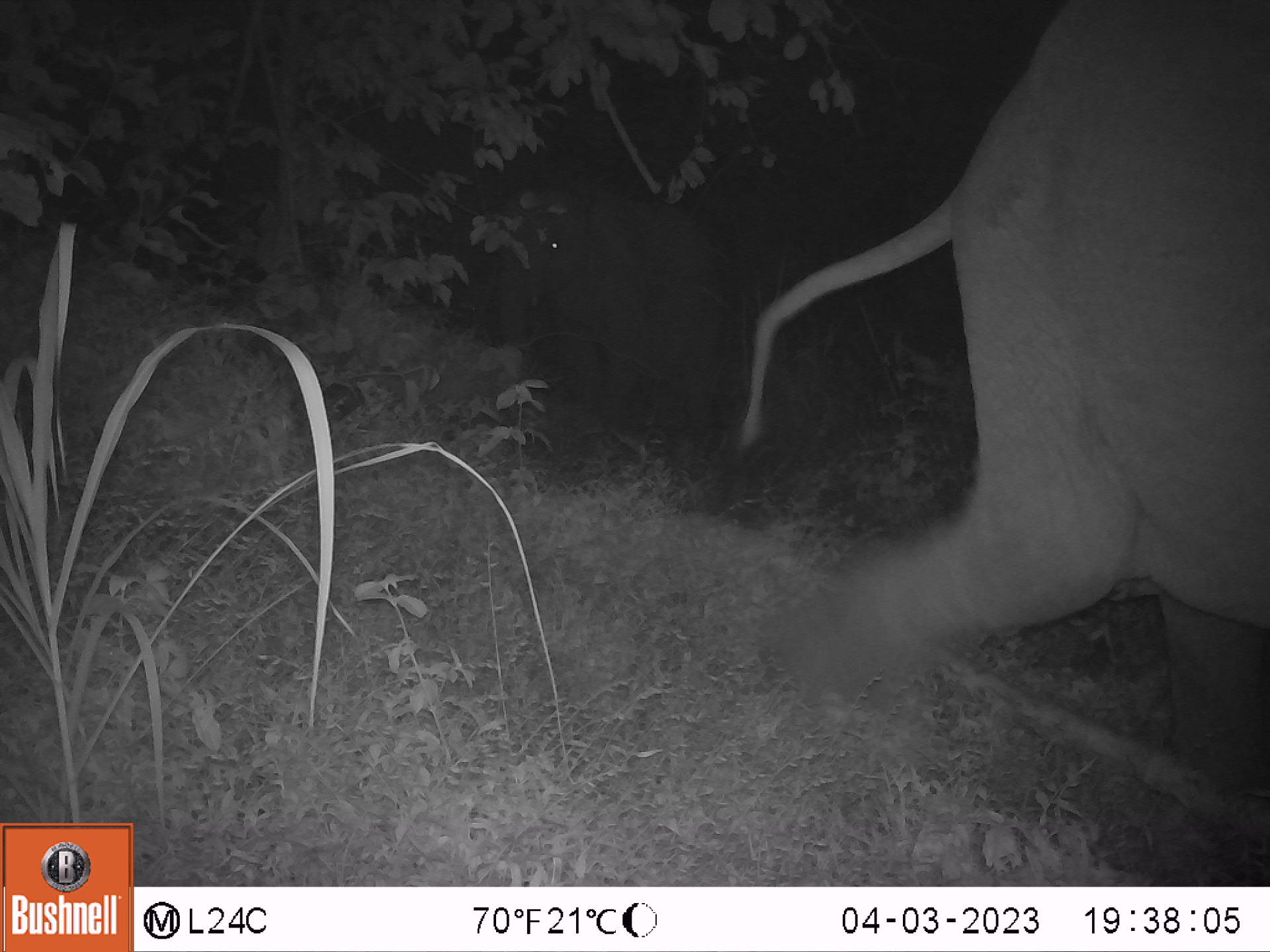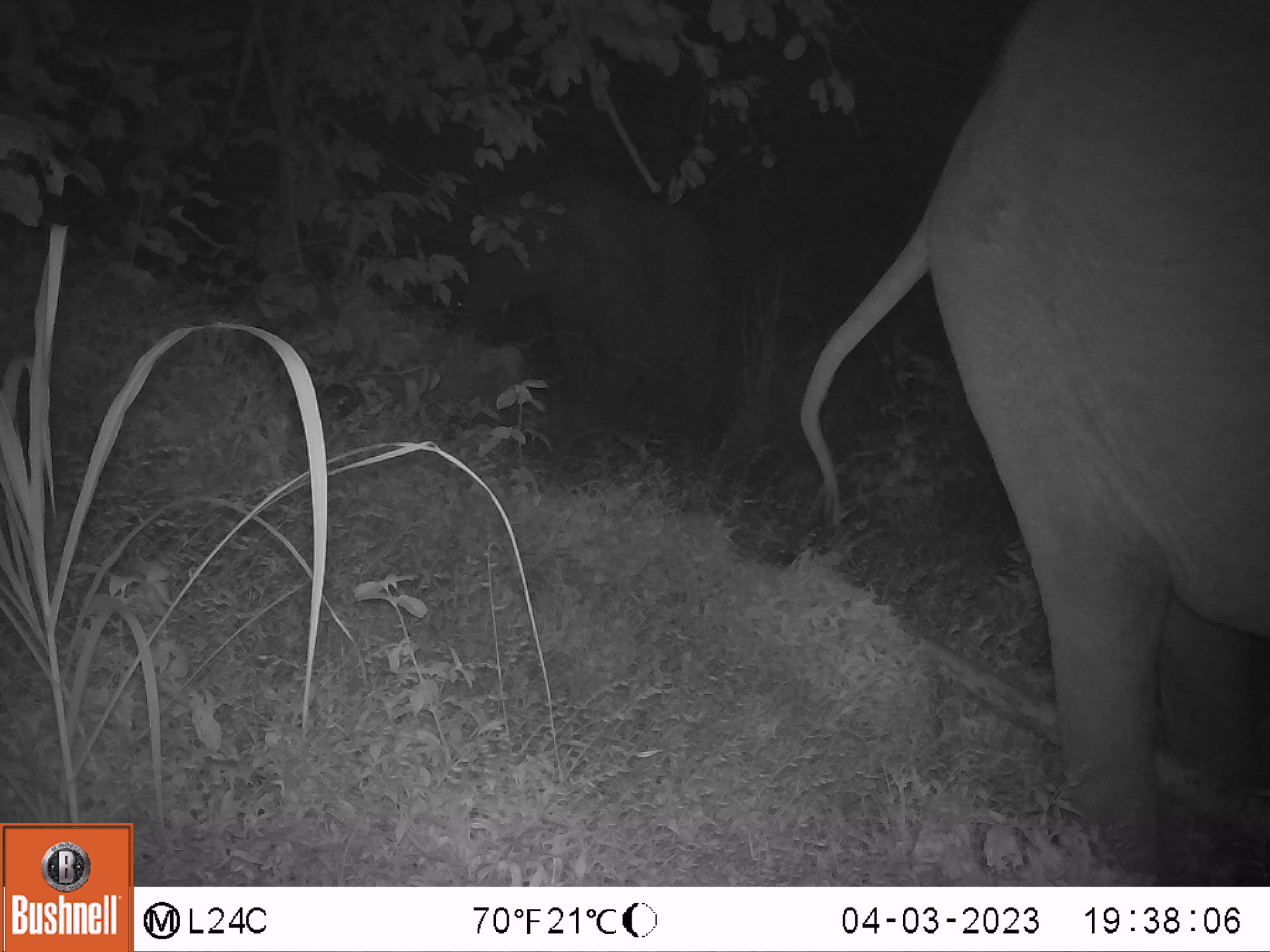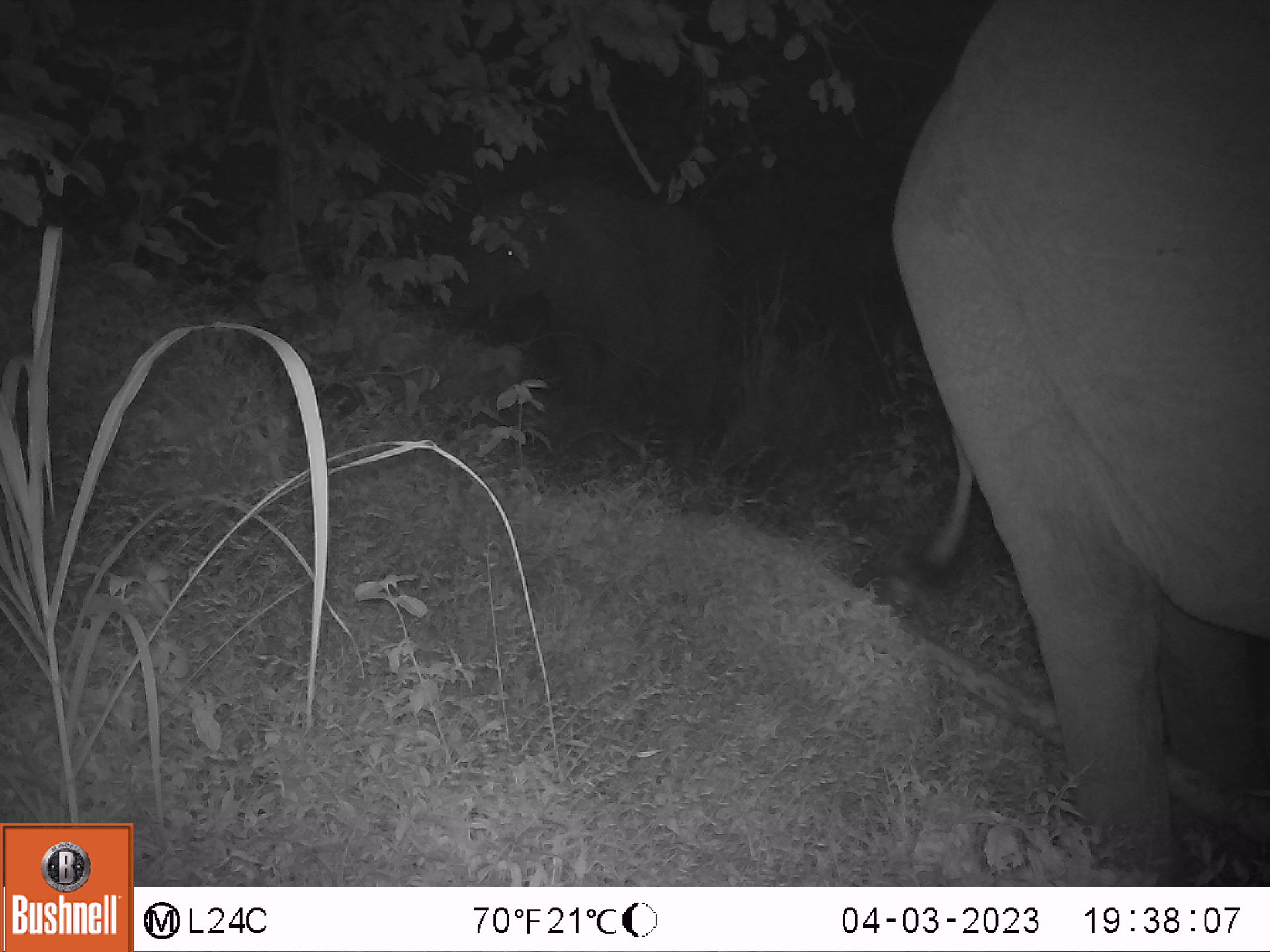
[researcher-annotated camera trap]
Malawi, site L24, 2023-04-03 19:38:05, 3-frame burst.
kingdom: Animalia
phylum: Chordata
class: Mammalia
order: Proboscidea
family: Elephantidae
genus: Loxodonta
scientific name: Loxodonta africana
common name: african savanna elephant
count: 2